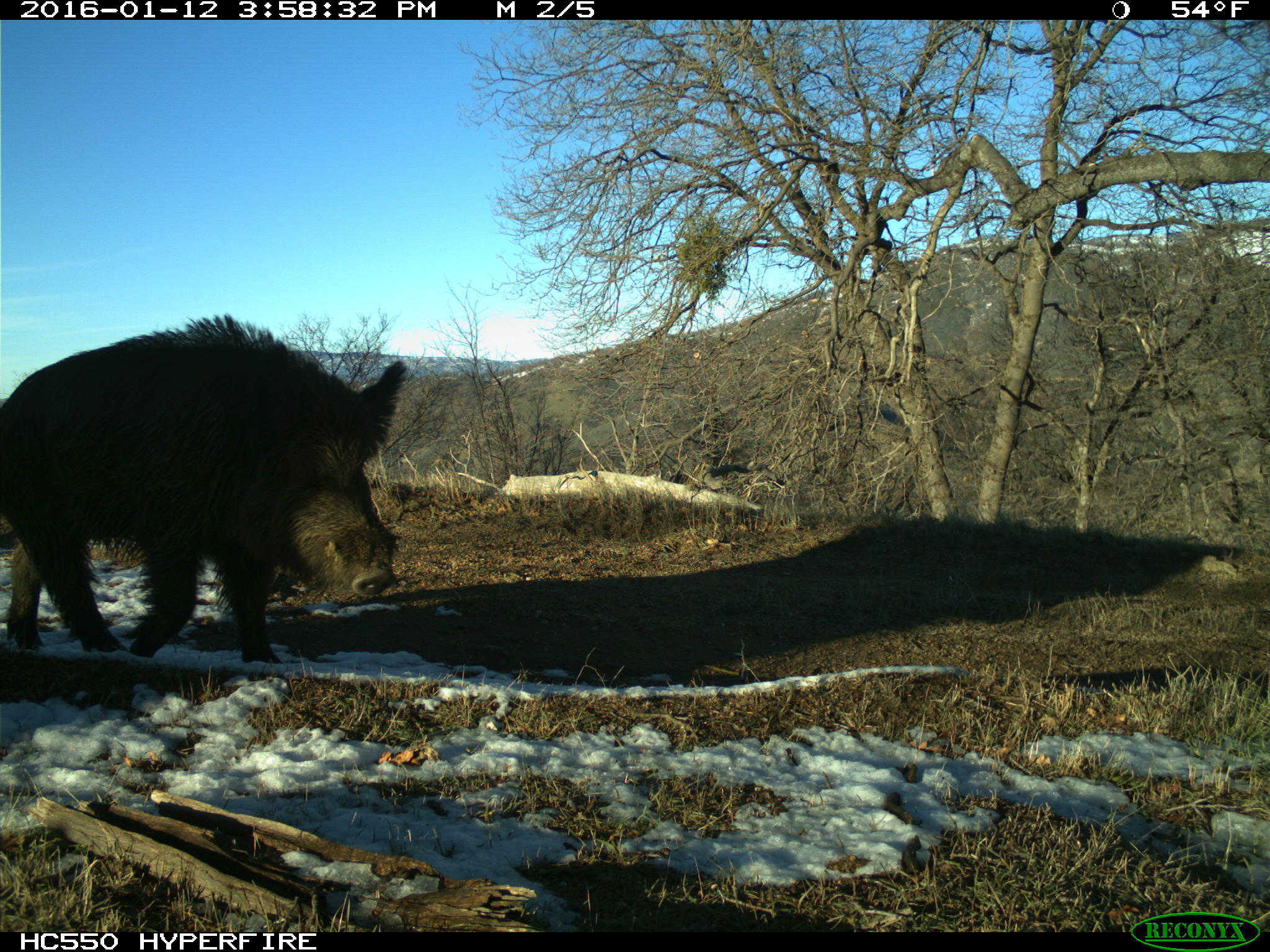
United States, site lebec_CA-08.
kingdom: Animalia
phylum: Chordata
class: Mammalia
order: Artiodactyla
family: Suidae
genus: Sus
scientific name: Sus scrofa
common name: wild boar